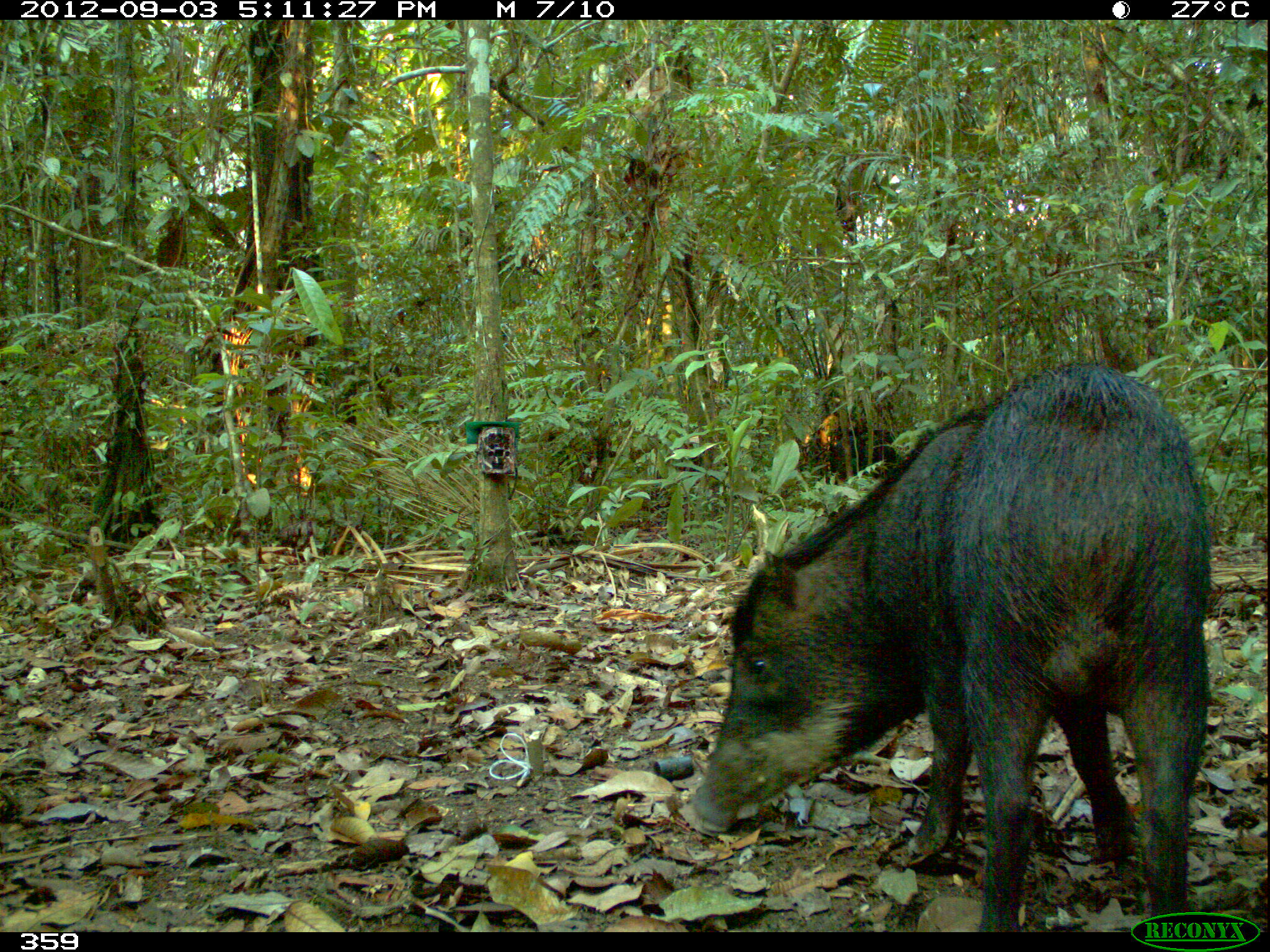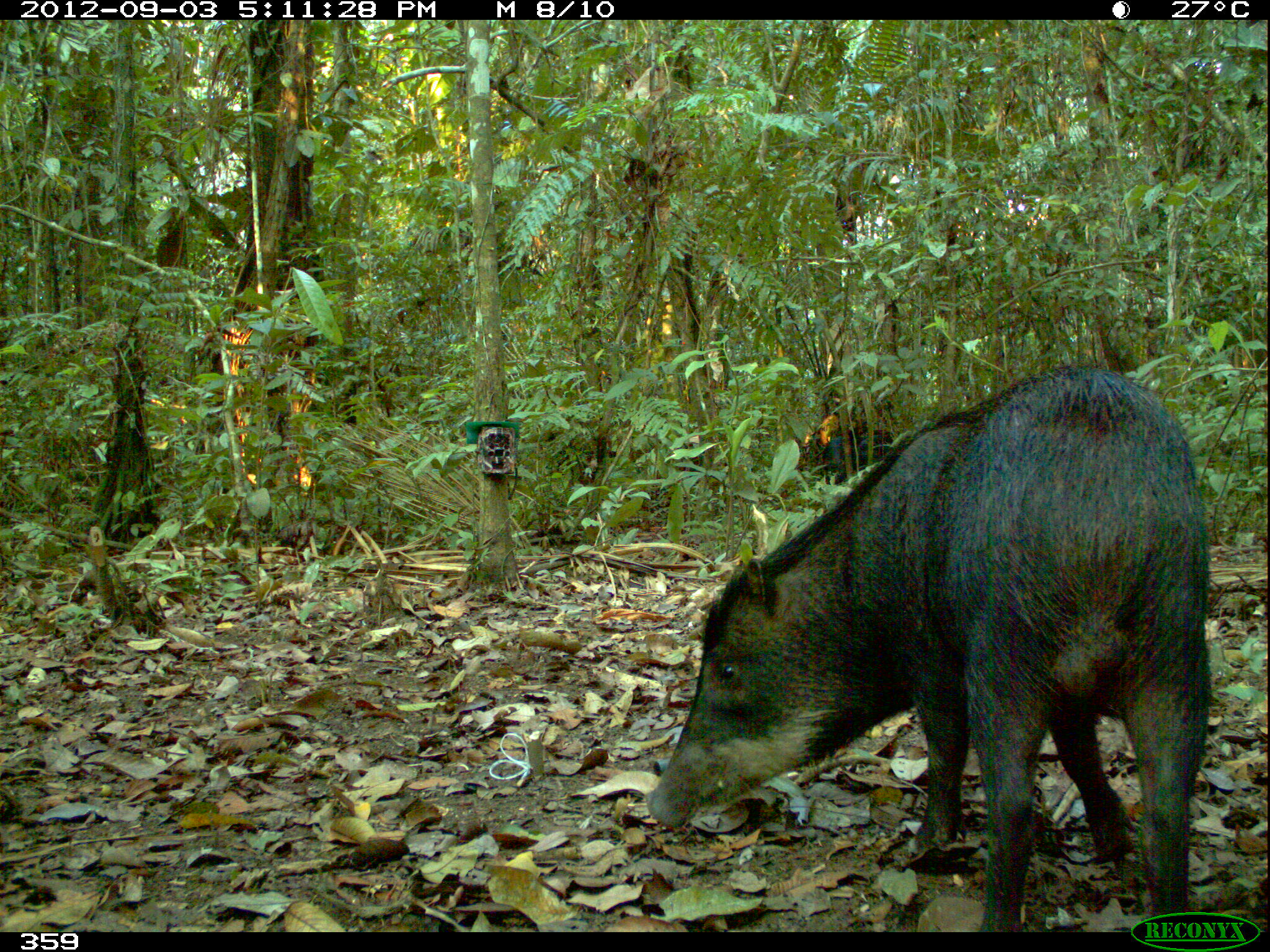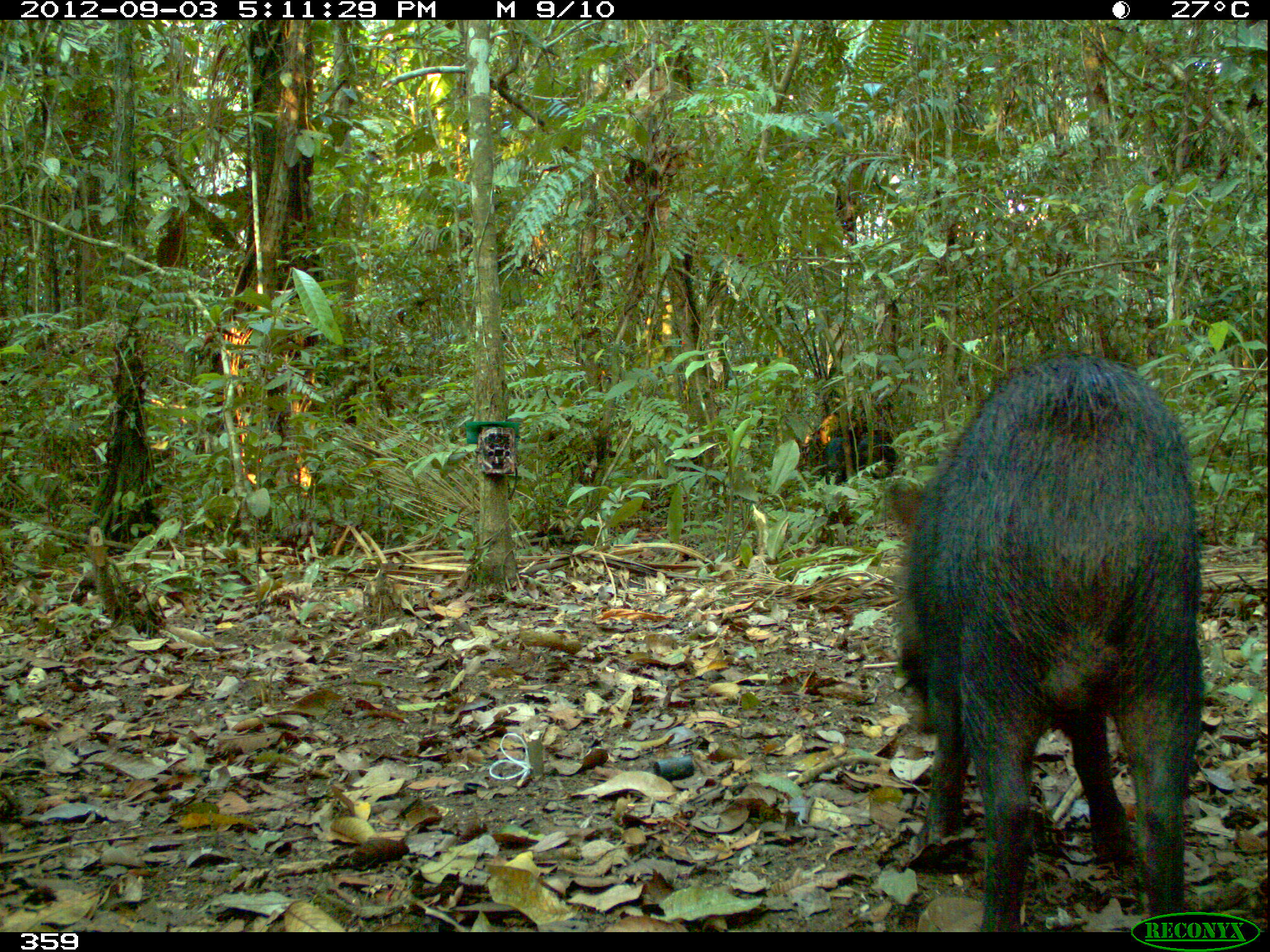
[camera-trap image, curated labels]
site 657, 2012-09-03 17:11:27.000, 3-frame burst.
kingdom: Animalia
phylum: Chordata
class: Mammalia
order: Artiodactyla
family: Tayassuidae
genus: Tayassu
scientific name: Tayassu pecari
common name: white-lipped peccary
Tayassu pecari (white-lipped peccary).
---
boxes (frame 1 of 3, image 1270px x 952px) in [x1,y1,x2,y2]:
tayassu pecari: [675,361,1208,932]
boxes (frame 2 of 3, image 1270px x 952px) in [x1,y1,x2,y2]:
tayassu pecari: [643,361,1208,932]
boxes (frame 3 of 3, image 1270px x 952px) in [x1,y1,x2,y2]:
tayassu pecari: [880,352,1205,932]